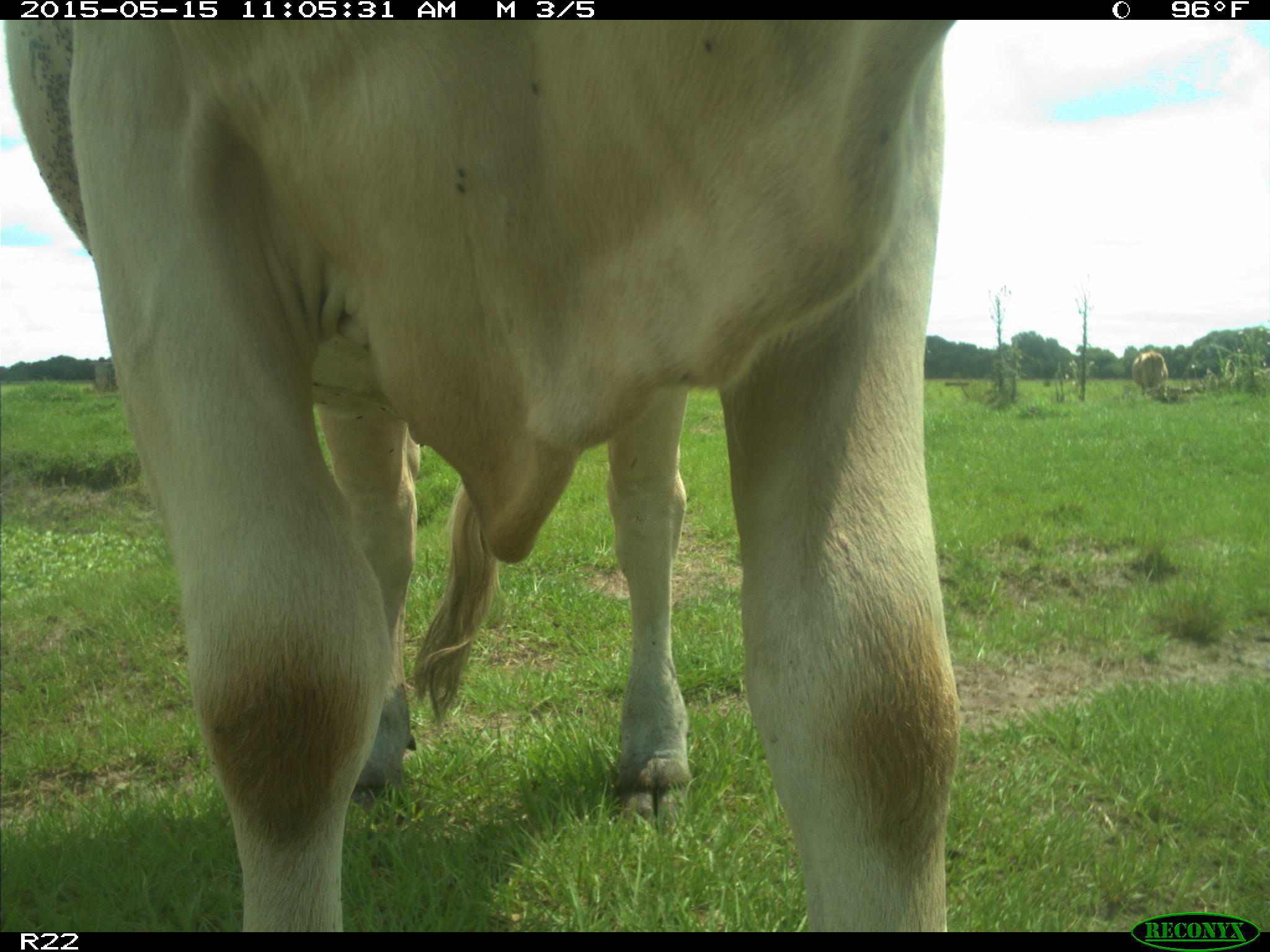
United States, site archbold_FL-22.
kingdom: Animalia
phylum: Chordata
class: Mammalia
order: Artiodactyla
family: Bovidae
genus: Bos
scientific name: Bos taurus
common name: domestic cow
Bos taurus (domestic cow).